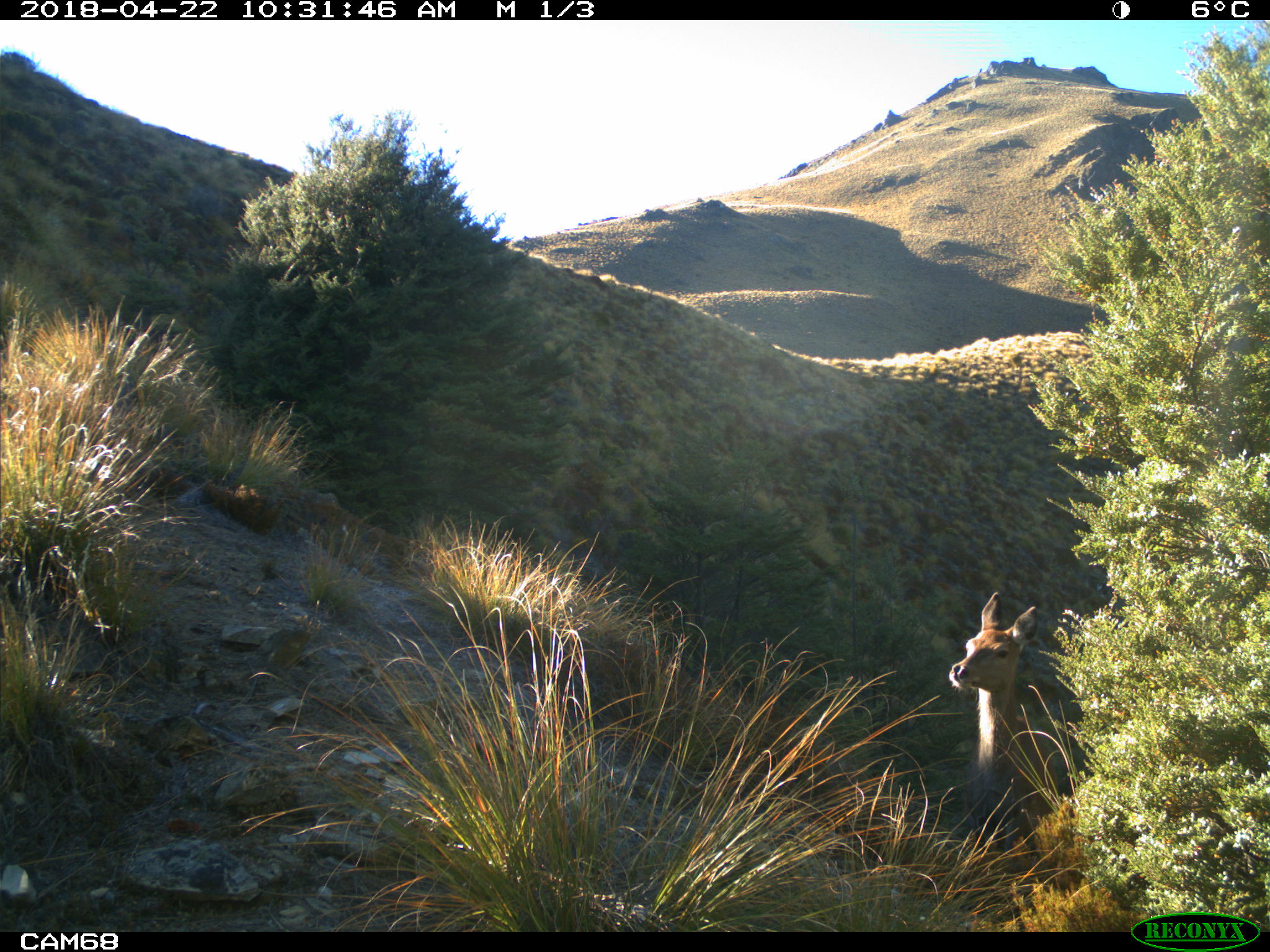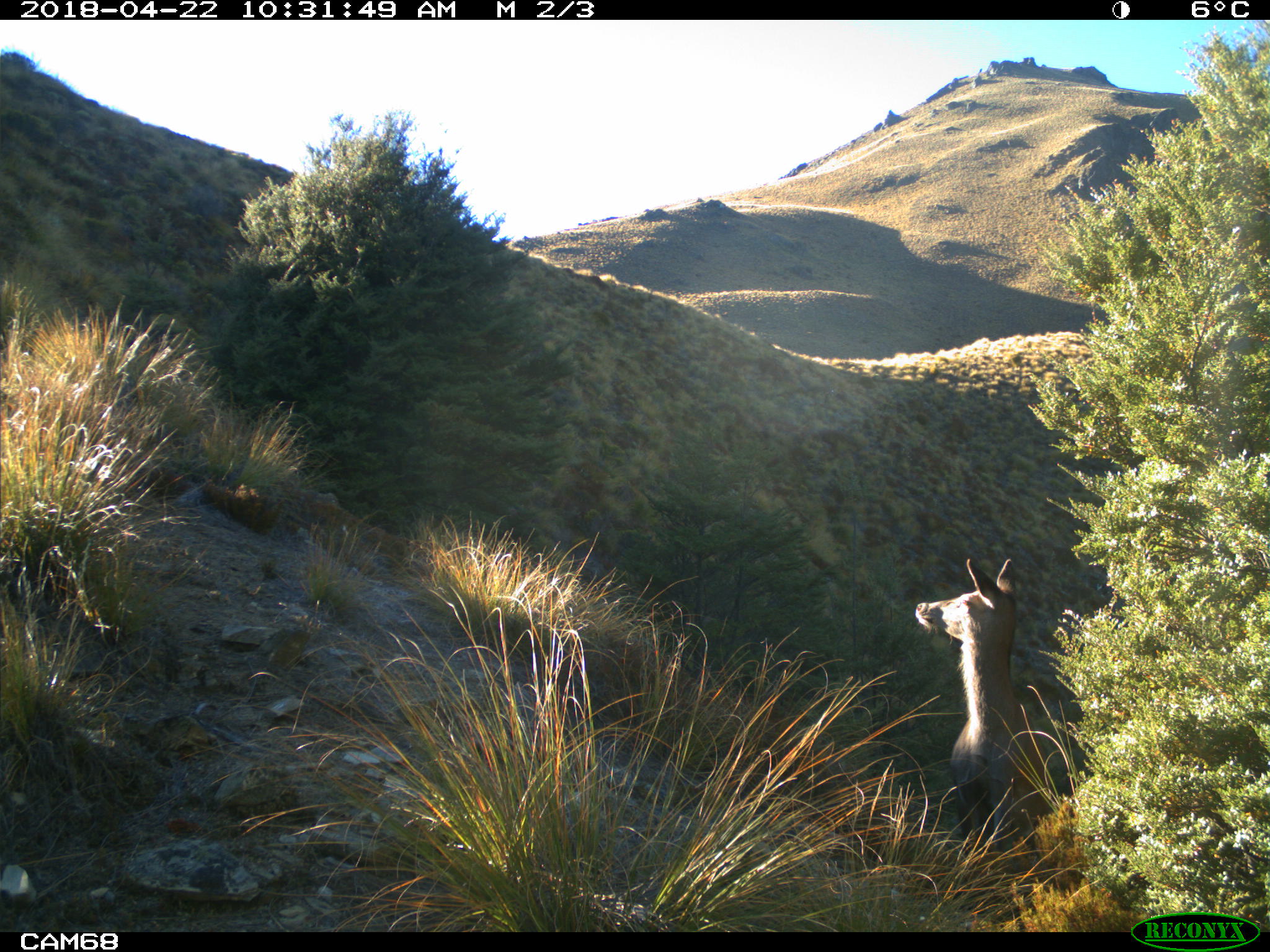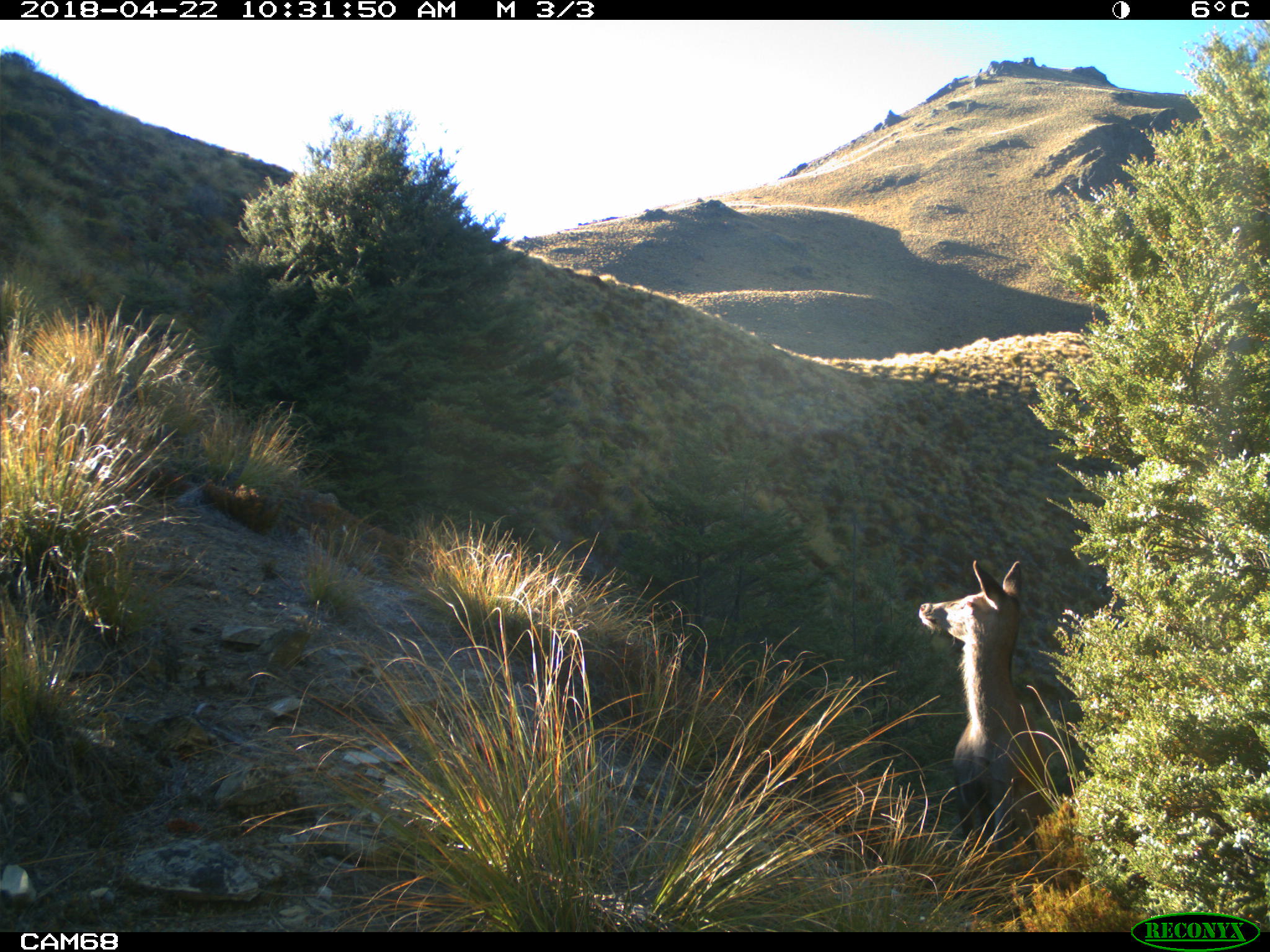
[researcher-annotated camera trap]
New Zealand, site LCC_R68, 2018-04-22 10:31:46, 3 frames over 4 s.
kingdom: Animalia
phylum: Chordata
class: Mammalia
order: Artiodactyla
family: Cervidae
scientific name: Cervidae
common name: deer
Deer (Cervidae).